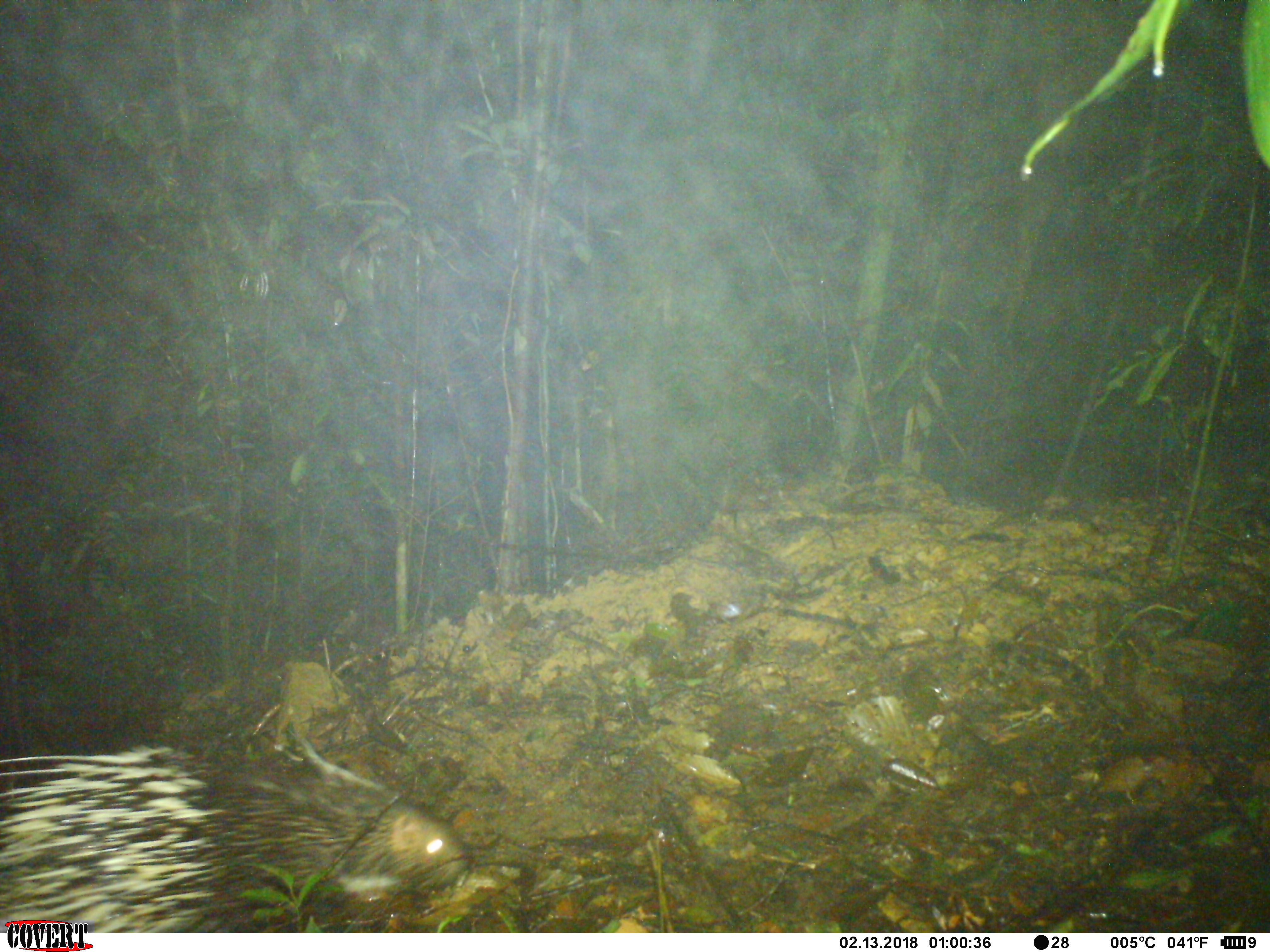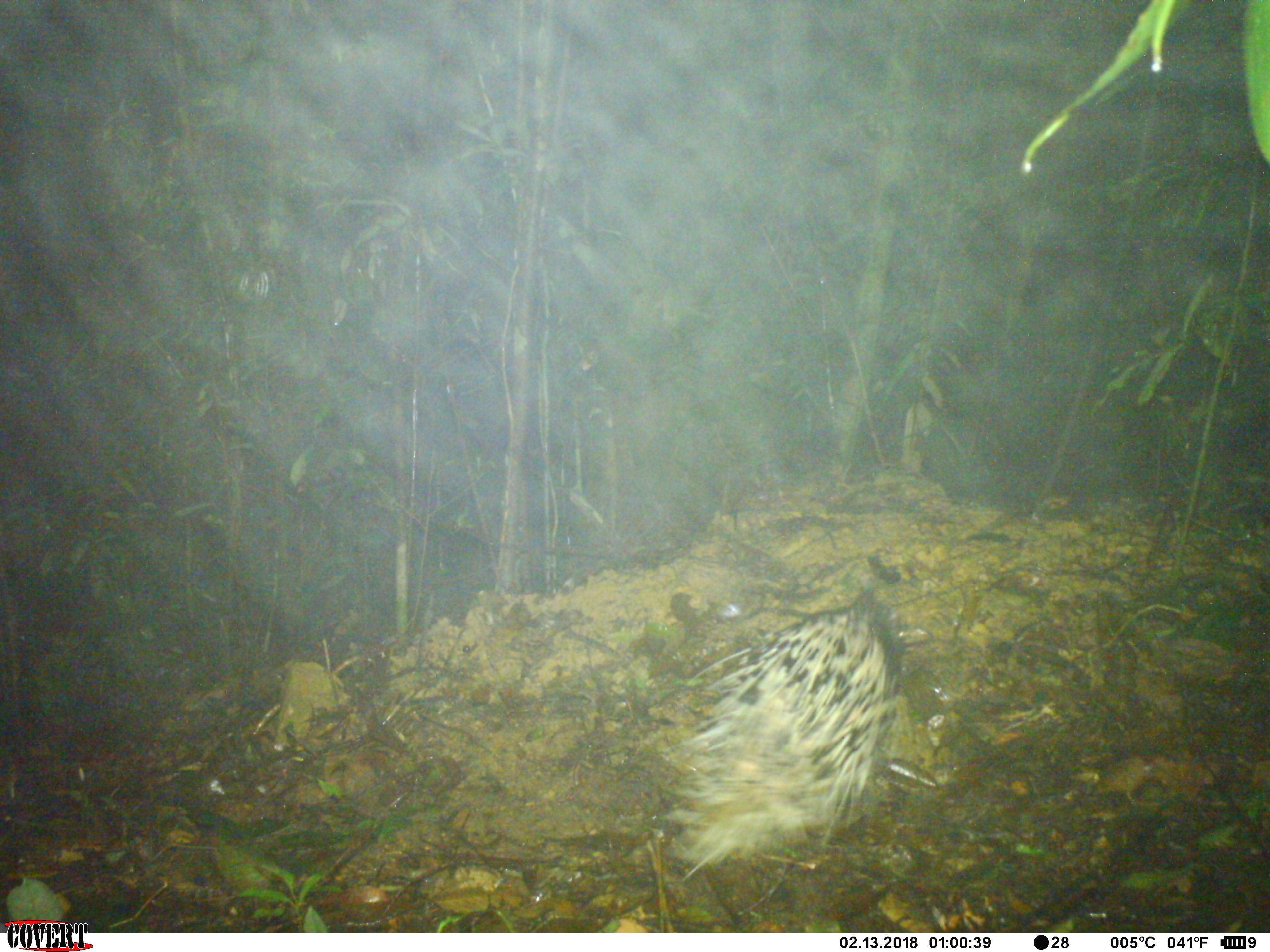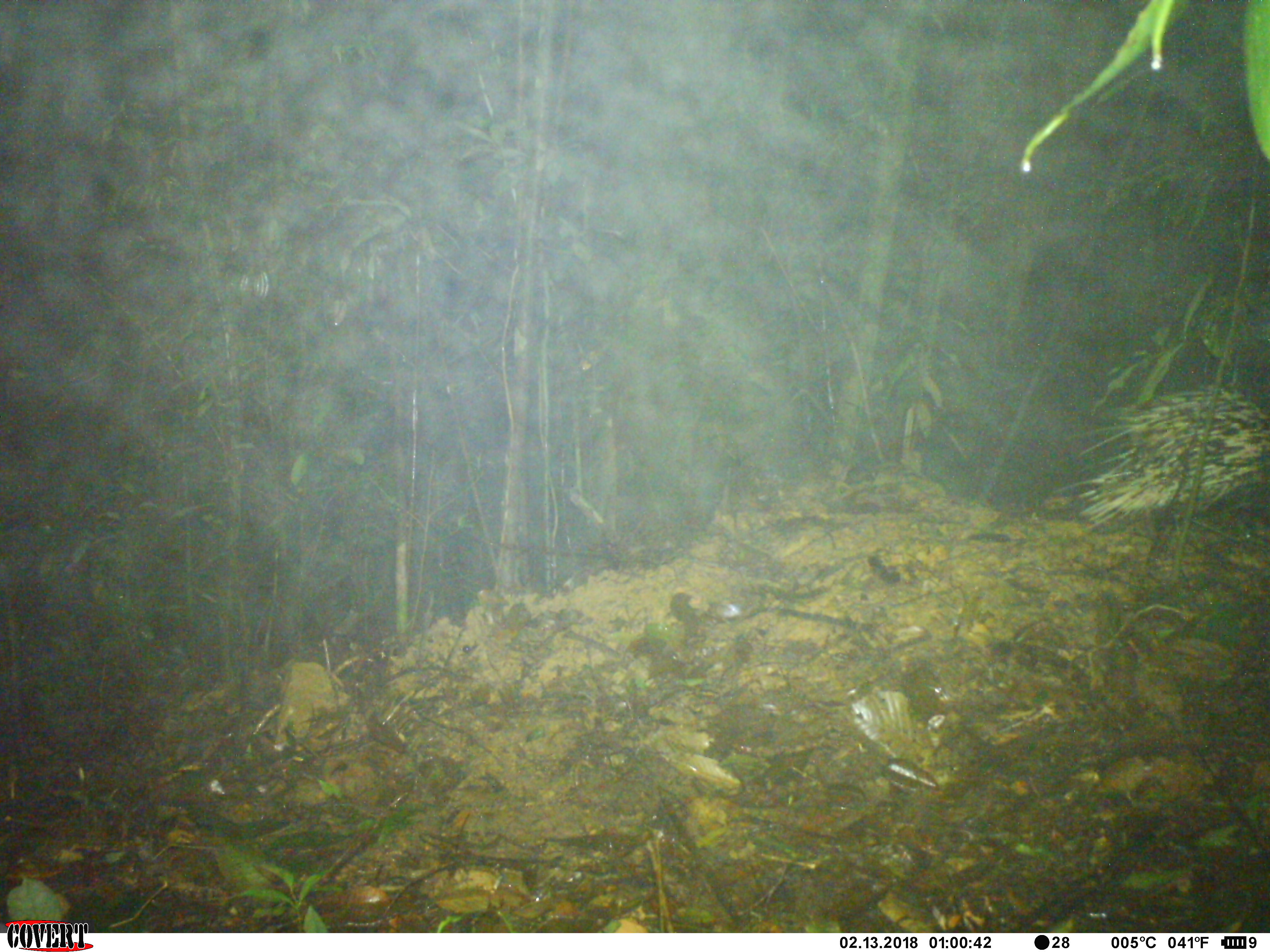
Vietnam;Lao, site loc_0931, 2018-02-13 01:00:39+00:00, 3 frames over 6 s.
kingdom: Animalia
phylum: Chordata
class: Mammalia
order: Rodentia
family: Hystricidae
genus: Hystrix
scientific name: Hystrix brachyura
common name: malayan porcupine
Malayan porcupine (Hystrix brachyura). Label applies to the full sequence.